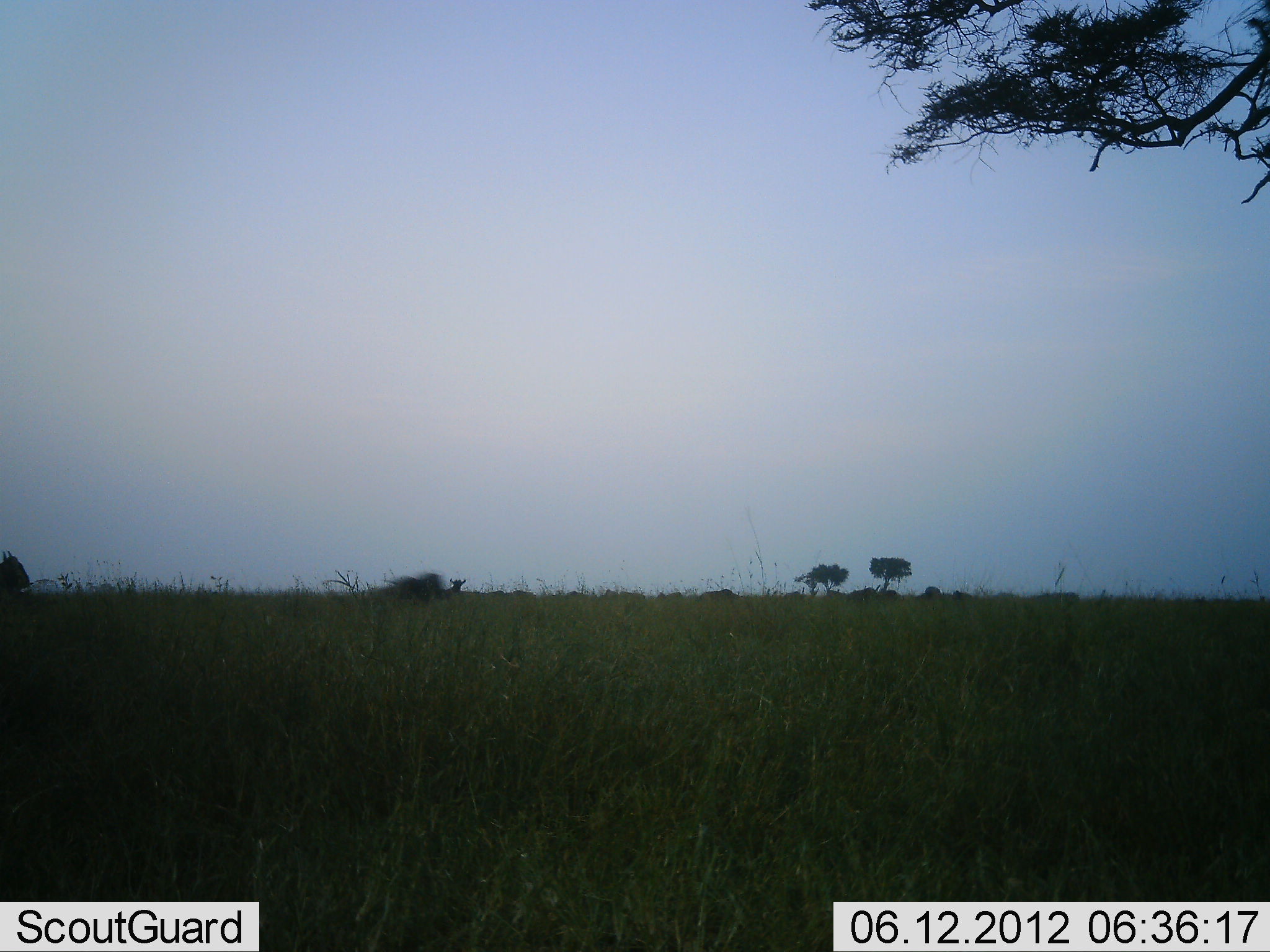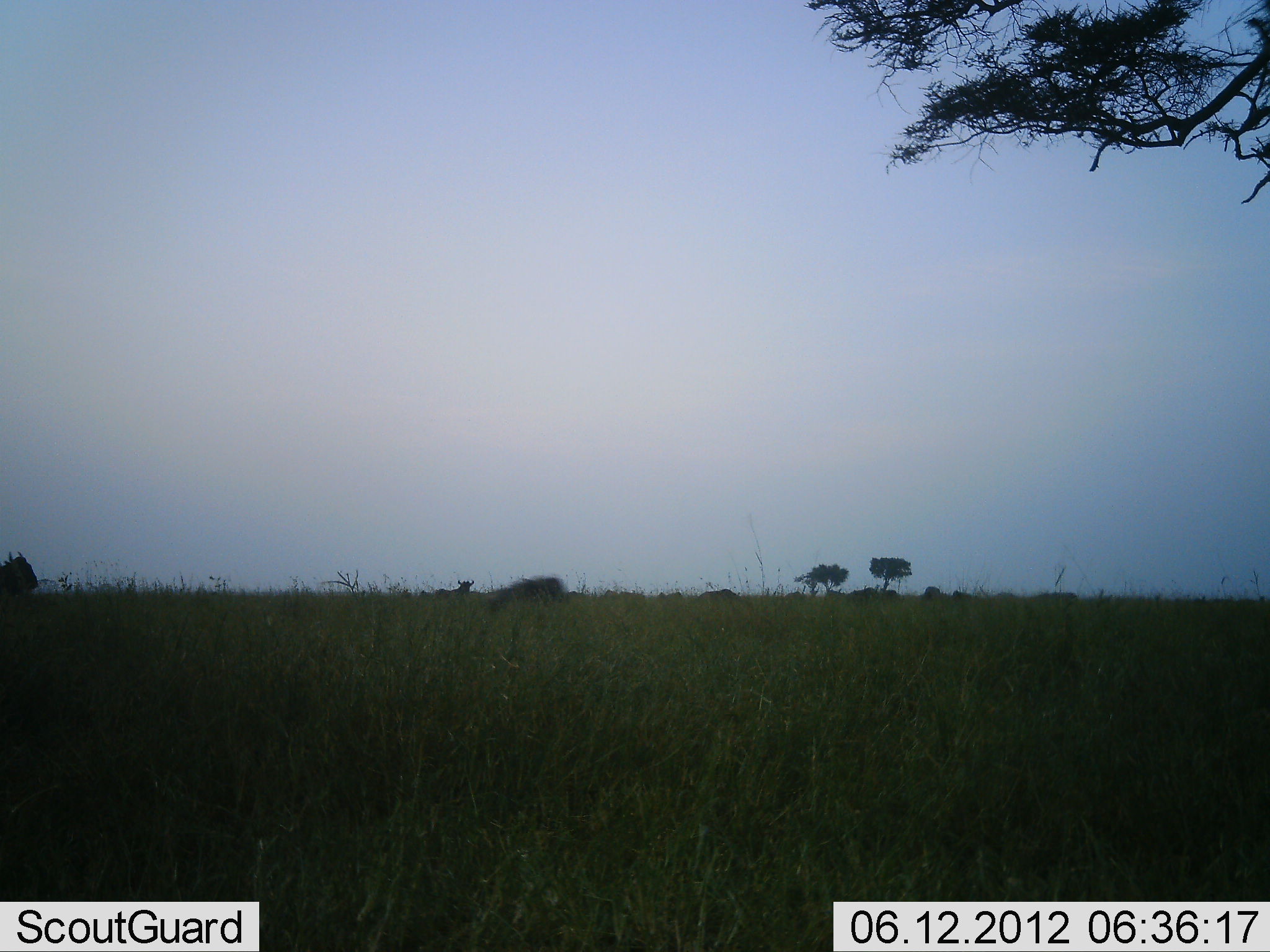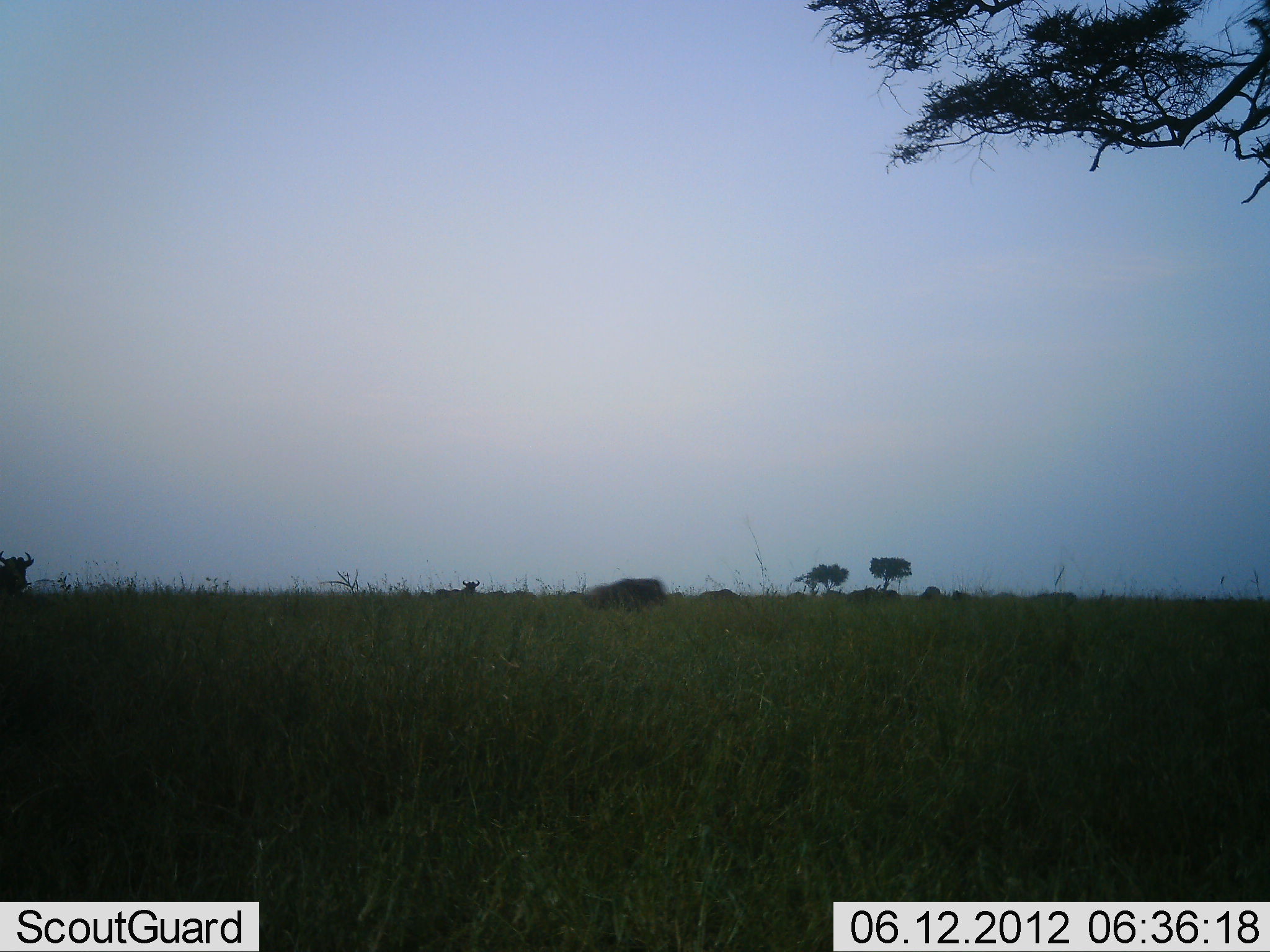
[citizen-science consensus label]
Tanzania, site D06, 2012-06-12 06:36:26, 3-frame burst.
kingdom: Animalia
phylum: Chordata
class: Mammalia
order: Artiodactyla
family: Bovidae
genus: Connochaetes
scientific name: Connochaetes taurinus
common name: blue wildebeest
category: wildebeest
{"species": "wildebeest (blue wildebeest) (Connochaetes taurinus)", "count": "3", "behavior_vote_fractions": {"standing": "70%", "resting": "10%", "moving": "40%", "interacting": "0%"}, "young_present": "0%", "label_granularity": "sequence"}